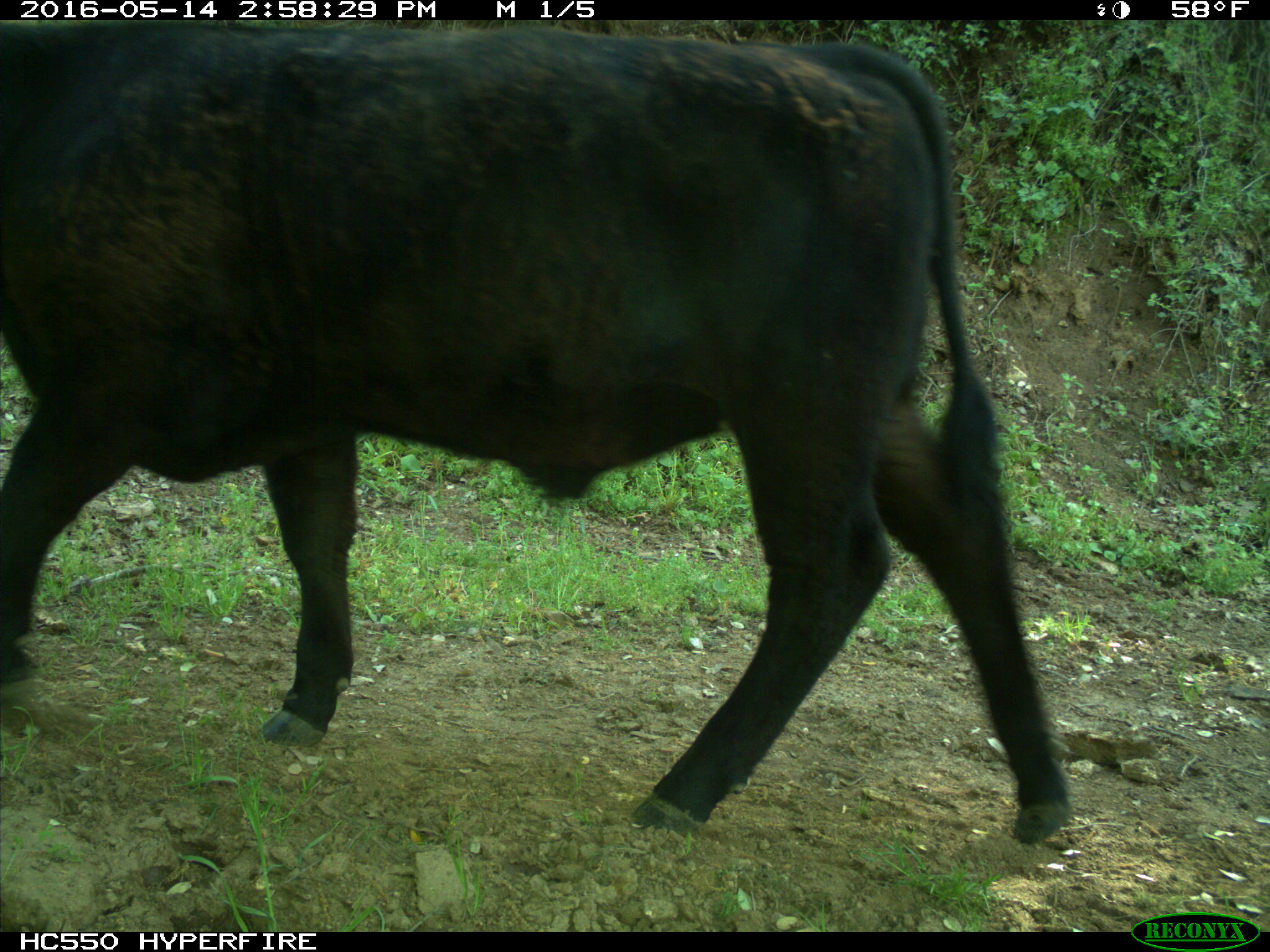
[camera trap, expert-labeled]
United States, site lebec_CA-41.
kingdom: Animalia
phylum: Chordata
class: Mammalia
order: Artiodactyla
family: Bovidae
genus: Bos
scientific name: Bos taurus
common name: domestic cow